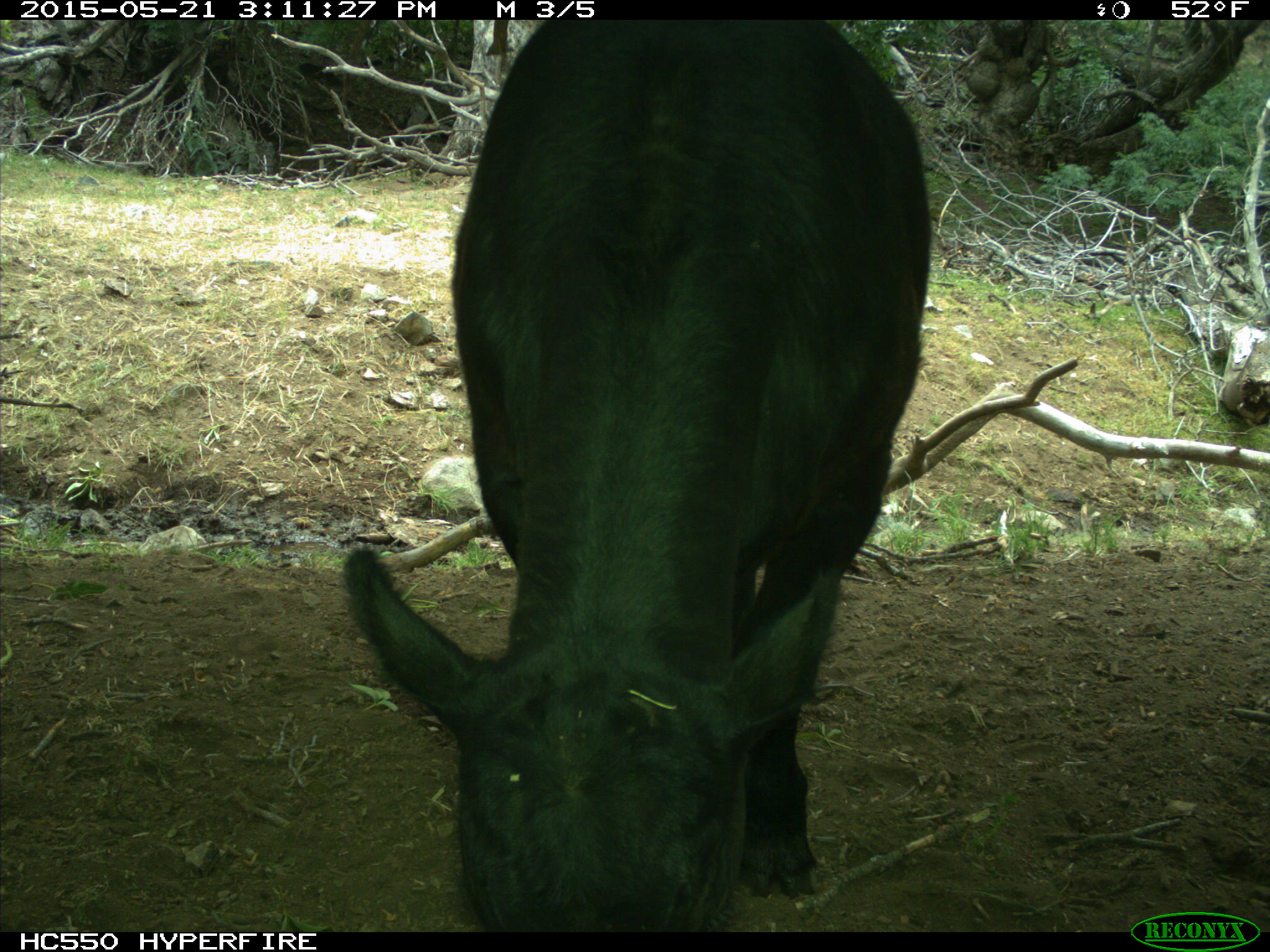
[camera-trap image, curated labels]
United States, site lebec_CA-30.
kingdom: Animalia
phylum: Chordata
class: Mammalia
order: Artiodactyla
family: Bovidae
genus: Bos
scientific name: Bos taurus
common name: domestic cow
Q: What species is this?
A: Bos taurus (domestic cow).